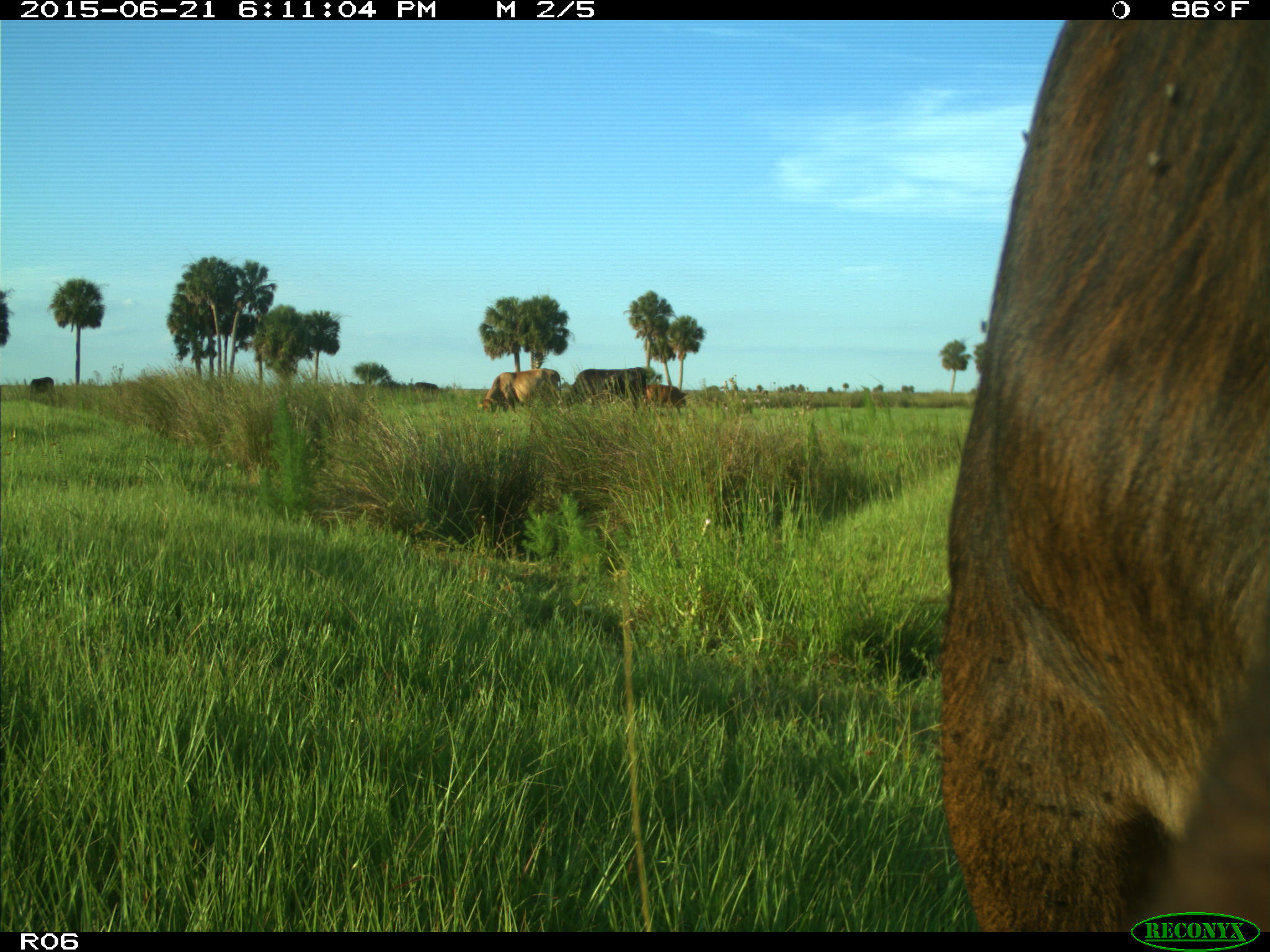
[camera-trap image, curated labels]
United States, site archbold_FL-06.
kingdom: Animalia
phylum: Chordata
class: Mammalia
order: Artiodactyla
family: Bovidae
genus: Bos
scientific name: Bos taurus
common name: domestic cow